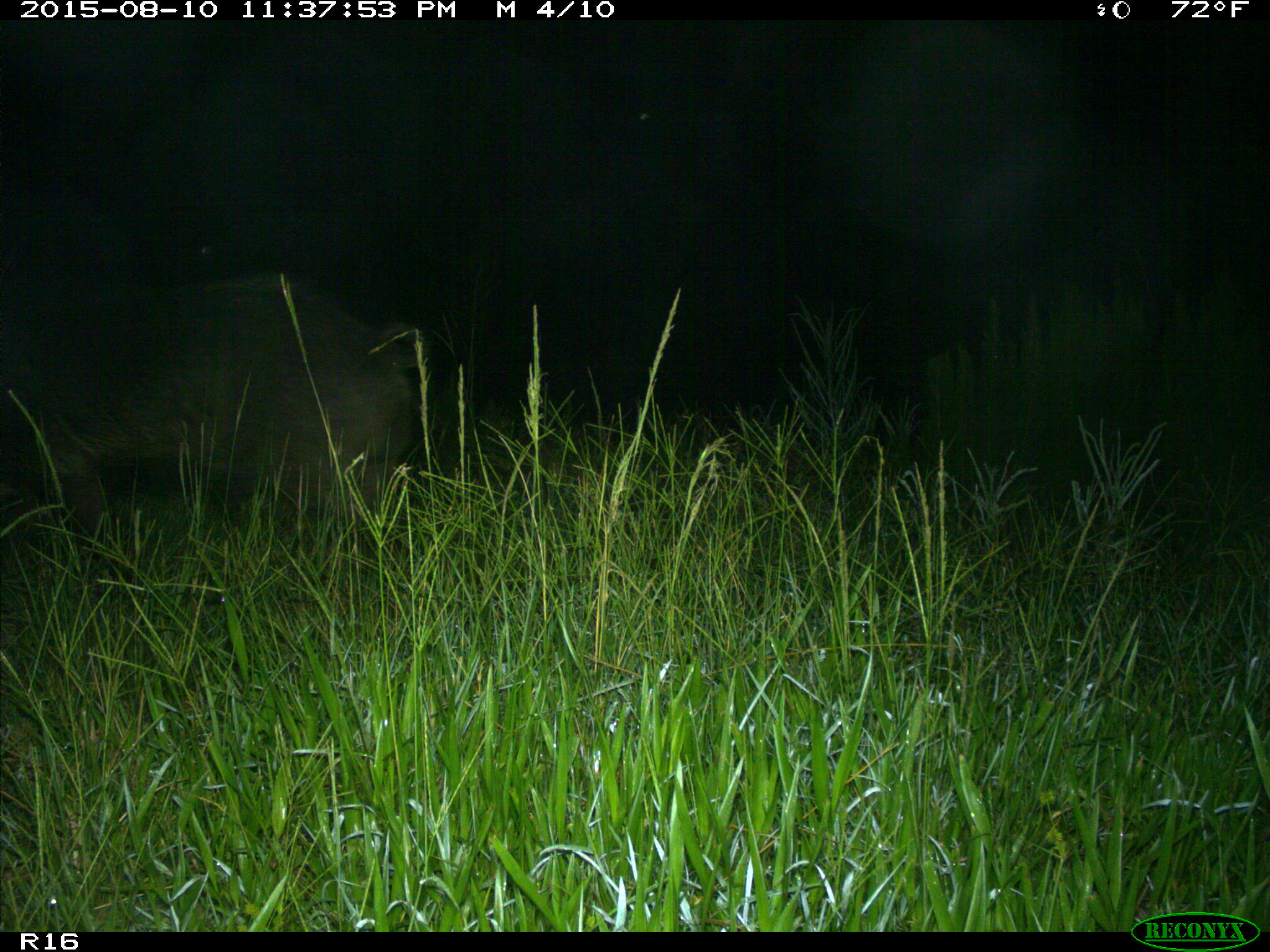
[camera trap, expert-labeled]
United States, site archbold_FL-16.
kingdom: Animalia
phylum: Chordata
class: Mammalia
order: Artiodactyla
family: Suidae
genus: Sus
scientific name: Sus scrofa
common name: wild boar